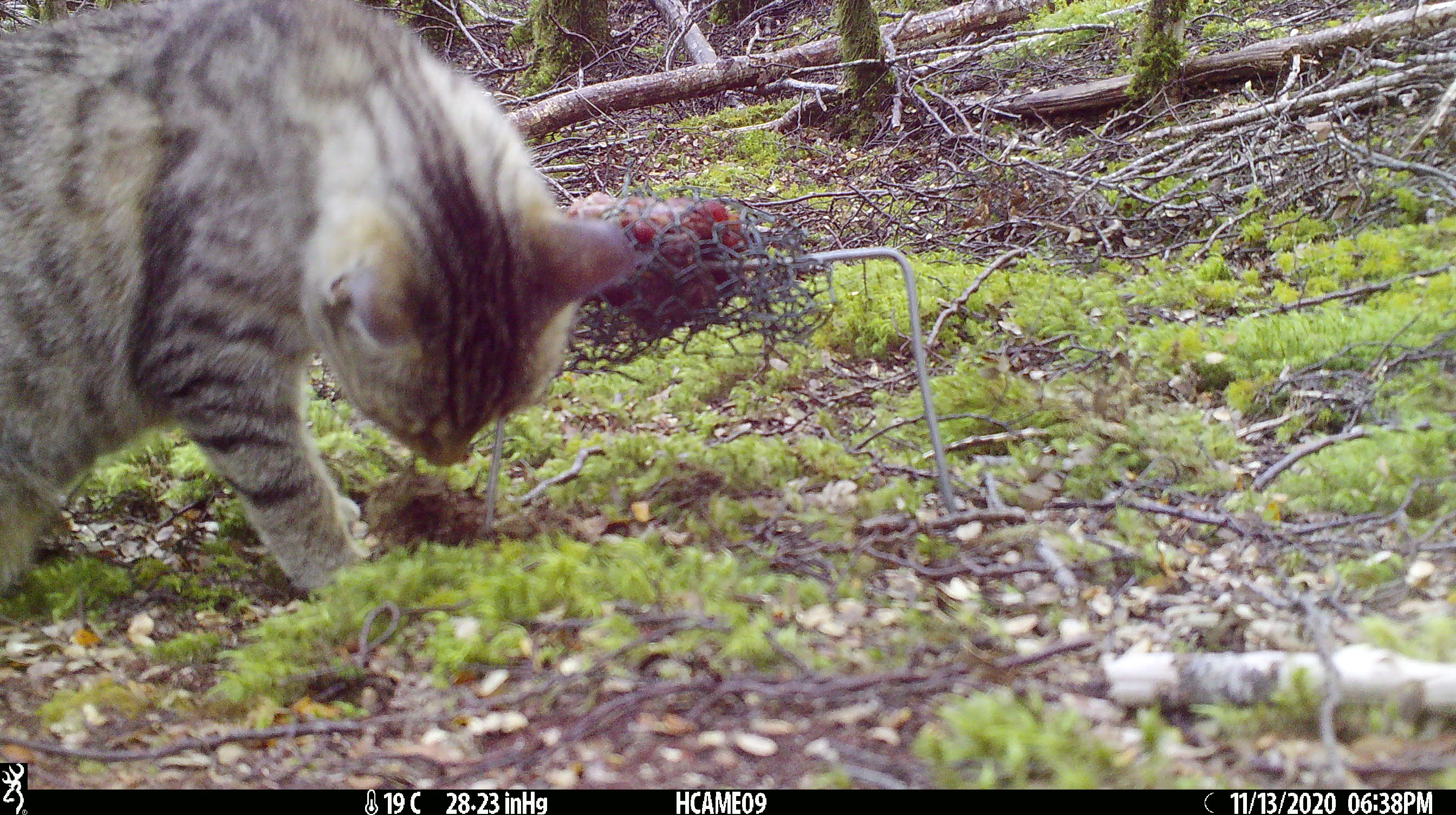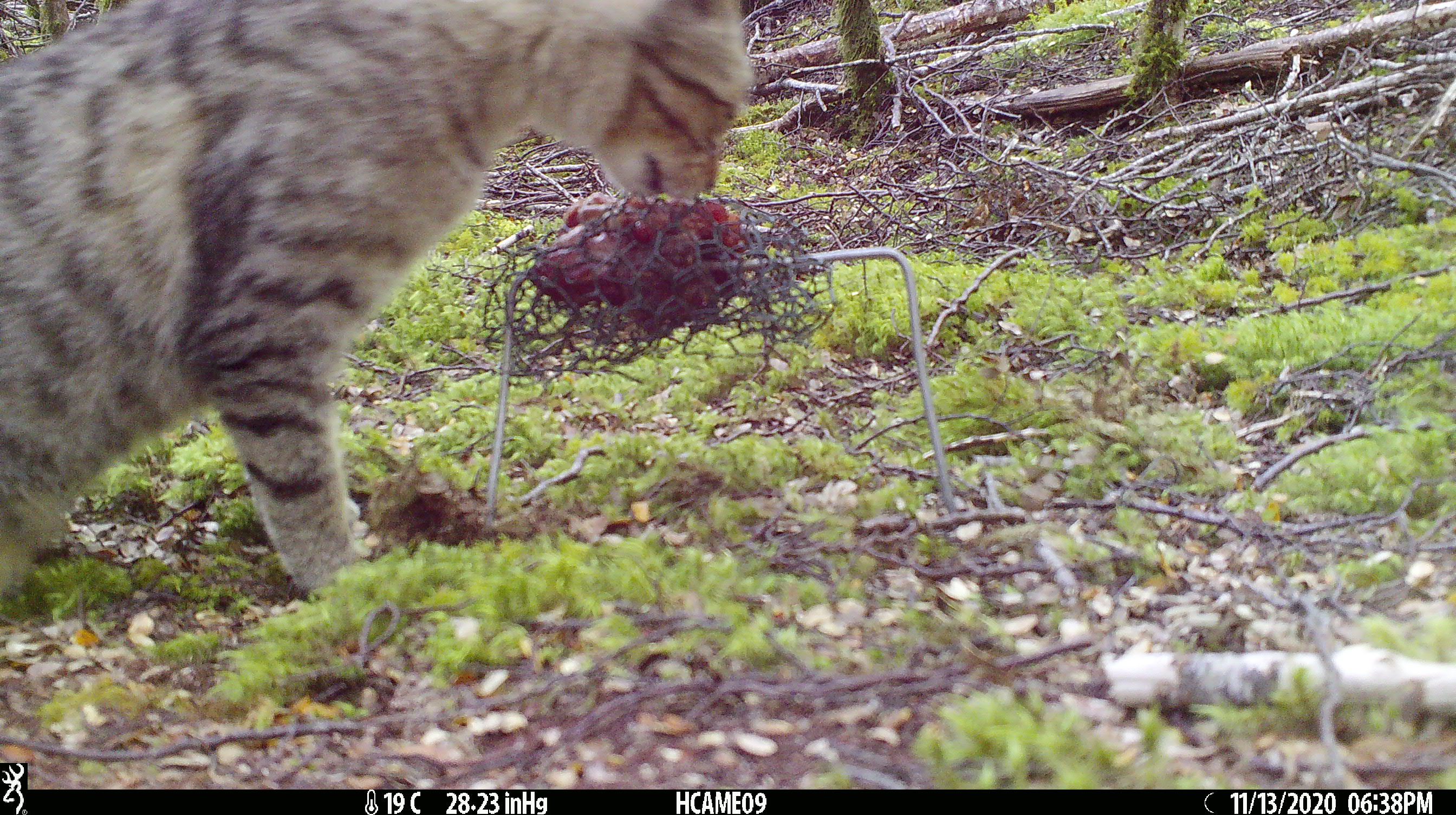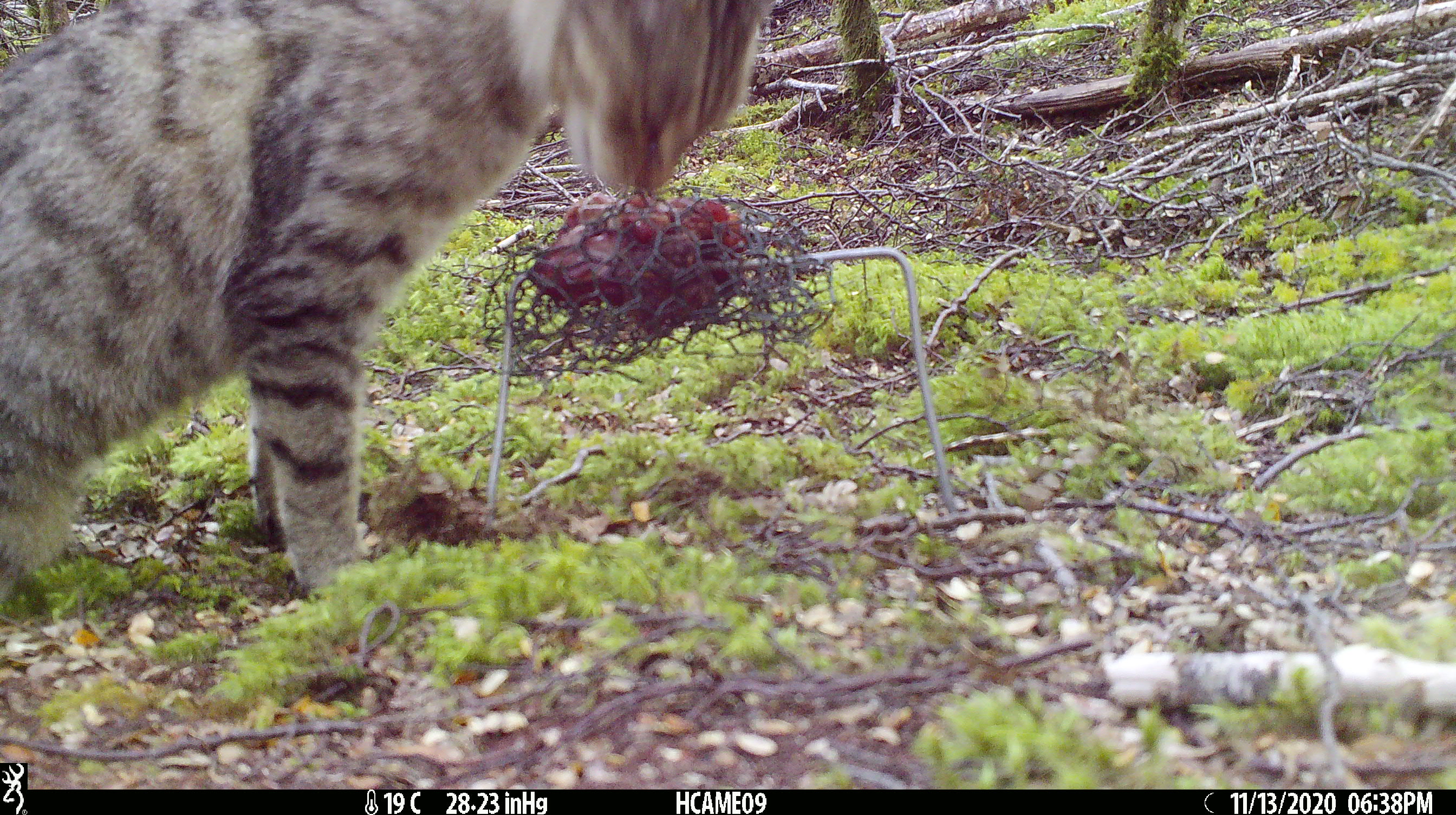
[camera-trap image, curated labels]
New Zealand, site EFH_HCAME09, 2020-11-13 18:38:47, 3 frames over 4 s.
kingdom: Animalia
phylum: Chordata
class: Mammalia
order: Carnivora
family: Felidae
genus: Felis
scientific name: Felis catus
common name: domestic cat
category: cat